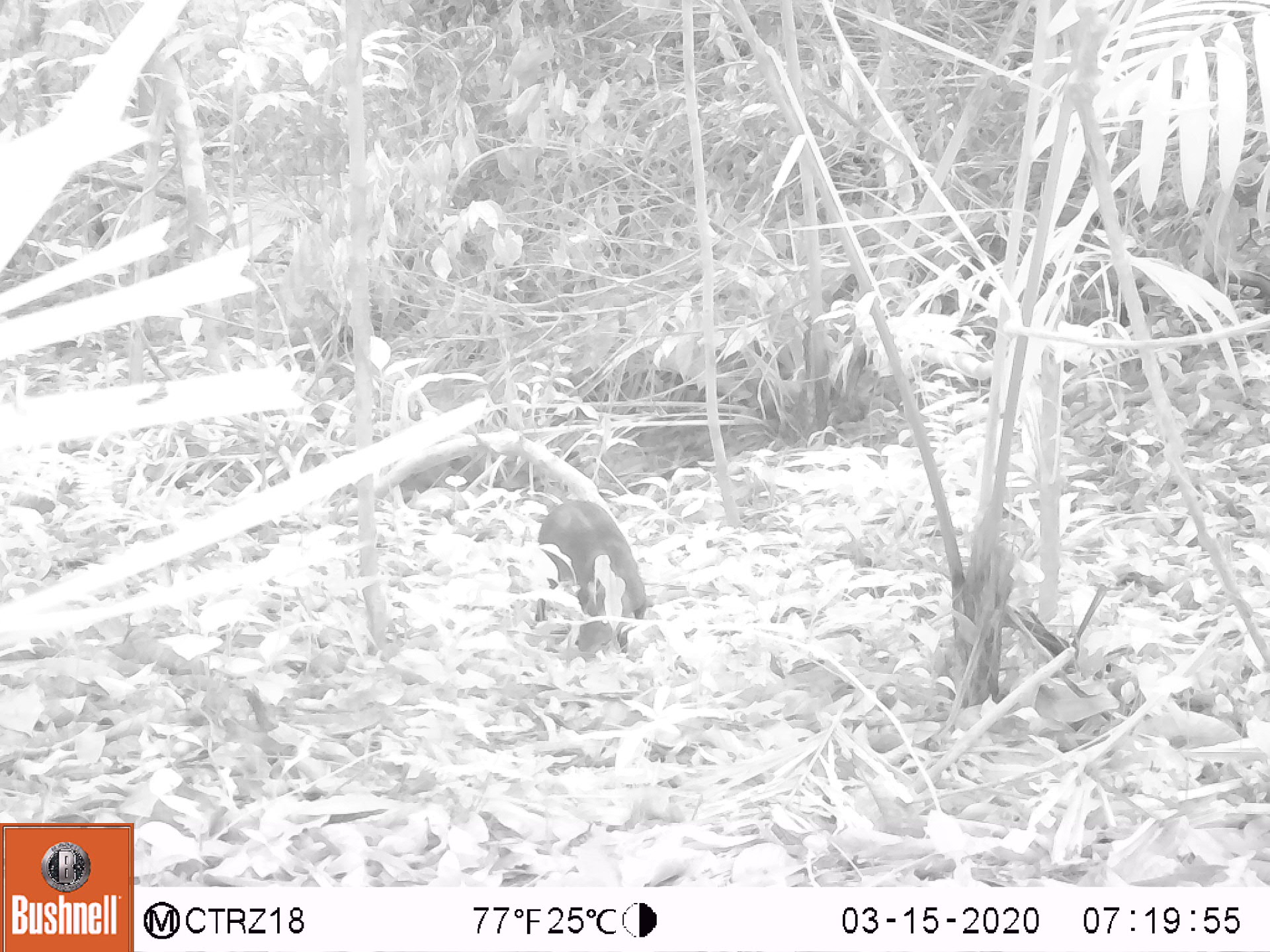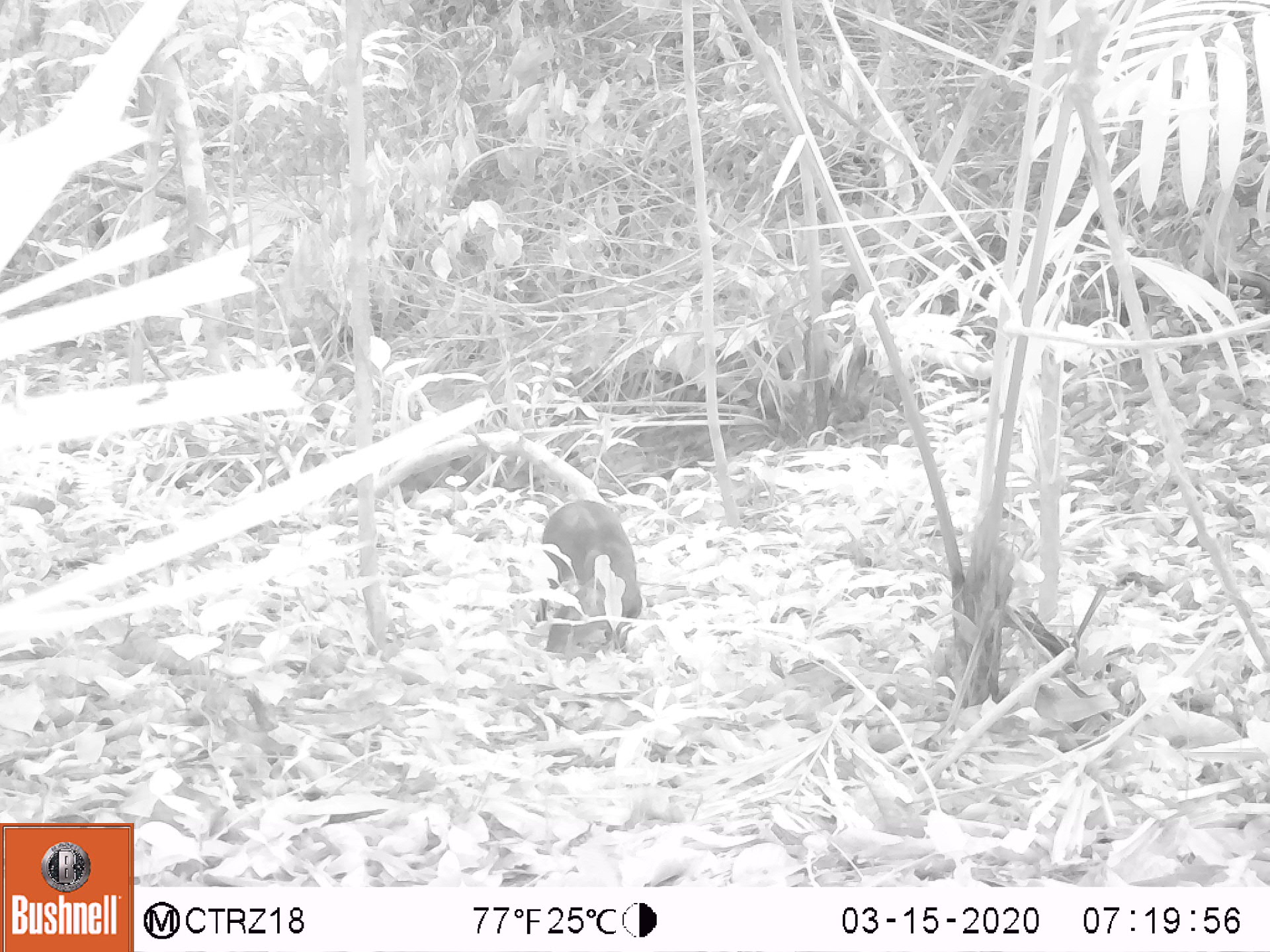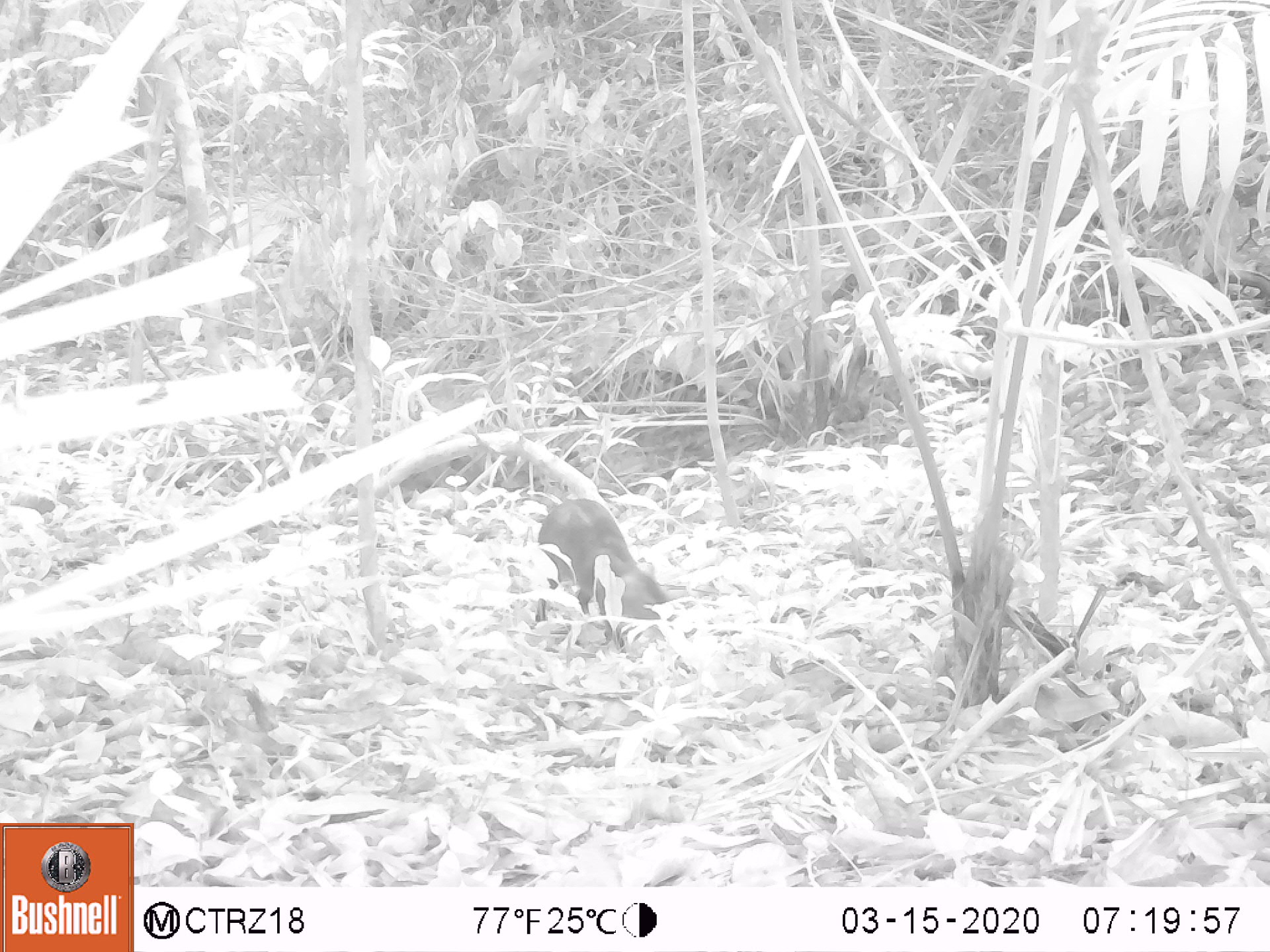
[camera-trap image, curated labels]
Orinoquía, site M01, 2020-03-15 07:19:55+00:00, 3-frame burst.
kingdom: Animalia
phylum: Chordata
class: Mammalia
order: Rodentia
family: Dasyproctidae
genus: Dasyprocta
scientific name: Dasyprocta fuliginosa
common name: black agouti